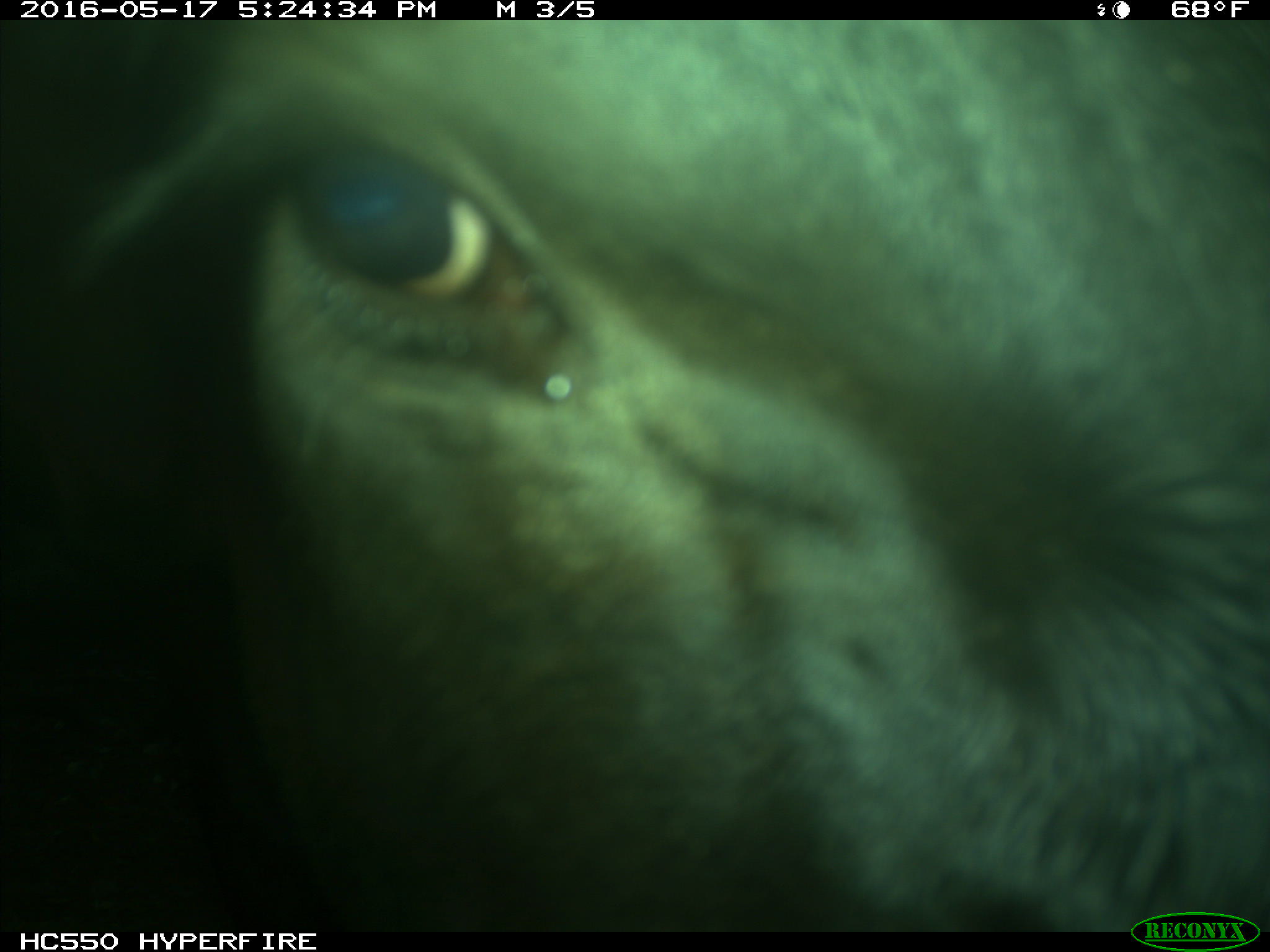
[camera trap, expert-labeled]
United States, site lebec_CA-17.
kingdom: Animalia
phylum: Chordata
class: Mammalia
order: Artiodactyla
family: Bovidae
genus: Bos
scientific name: Bos taurus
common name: domestic cow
Bos taurus (domestic cow).